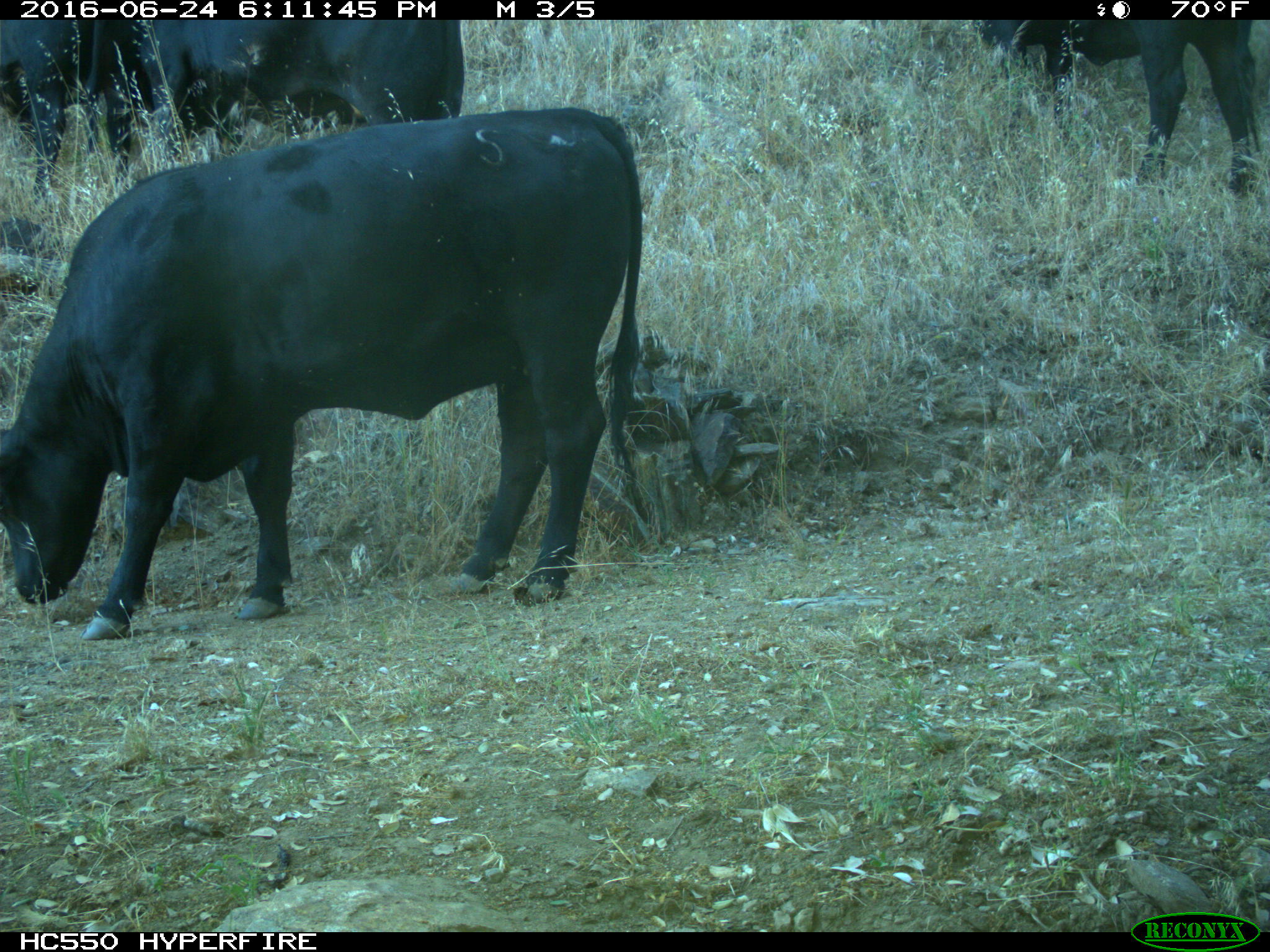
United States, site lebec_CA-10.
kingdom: Animalia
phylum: Chordata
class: Mammalia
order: Artiodactyla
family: Bovidae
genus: Bos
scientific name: Bos taurus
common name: domestic cow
Bos taurus (domestic cow).